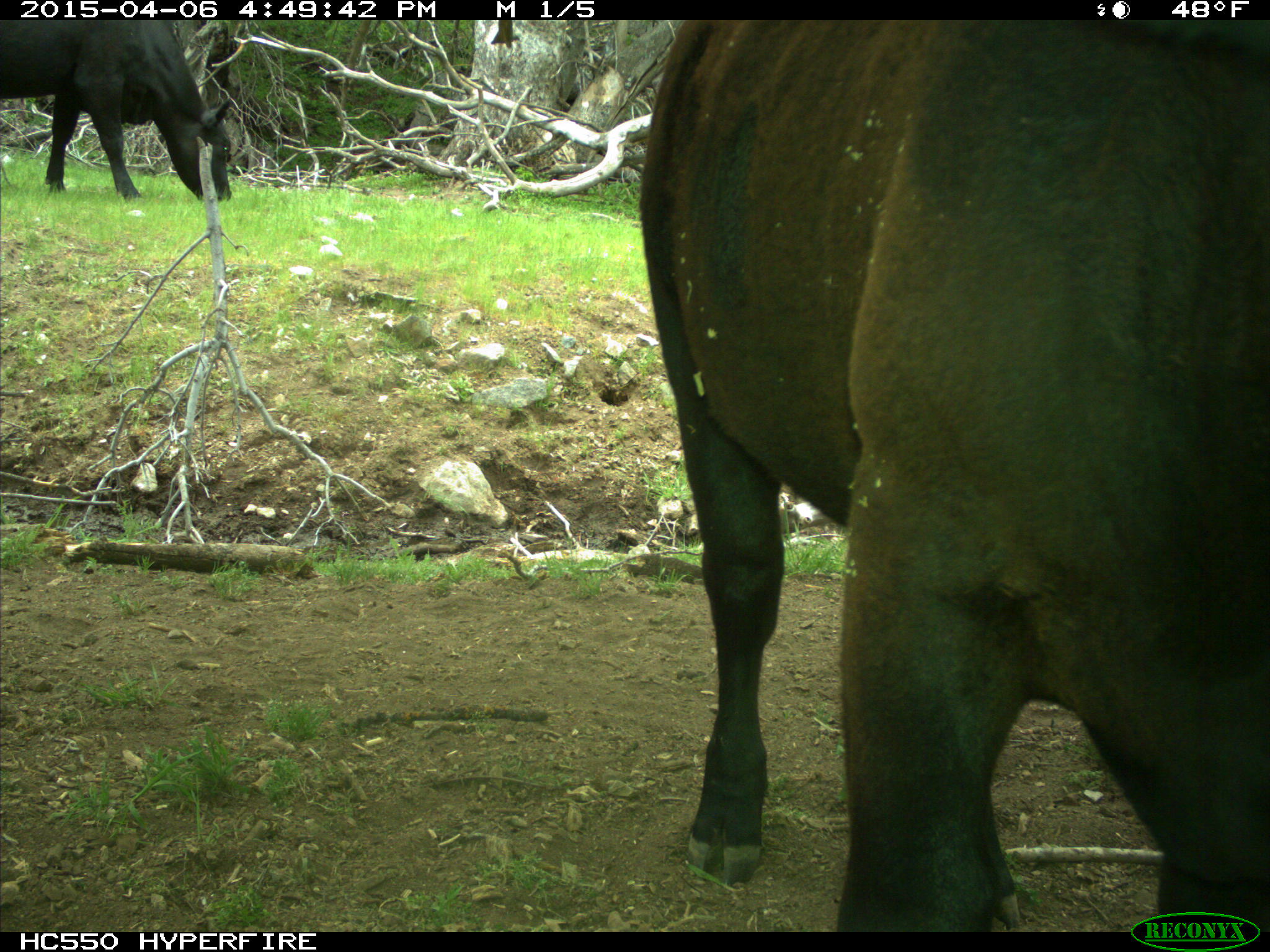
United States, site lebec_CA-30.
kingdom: Animalia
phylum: Chordata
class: Mammalia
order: Artiodactyla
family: Bovidae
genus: Bos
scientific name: Bos taurus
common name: domestic cow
Bos taurus (domestic cow).